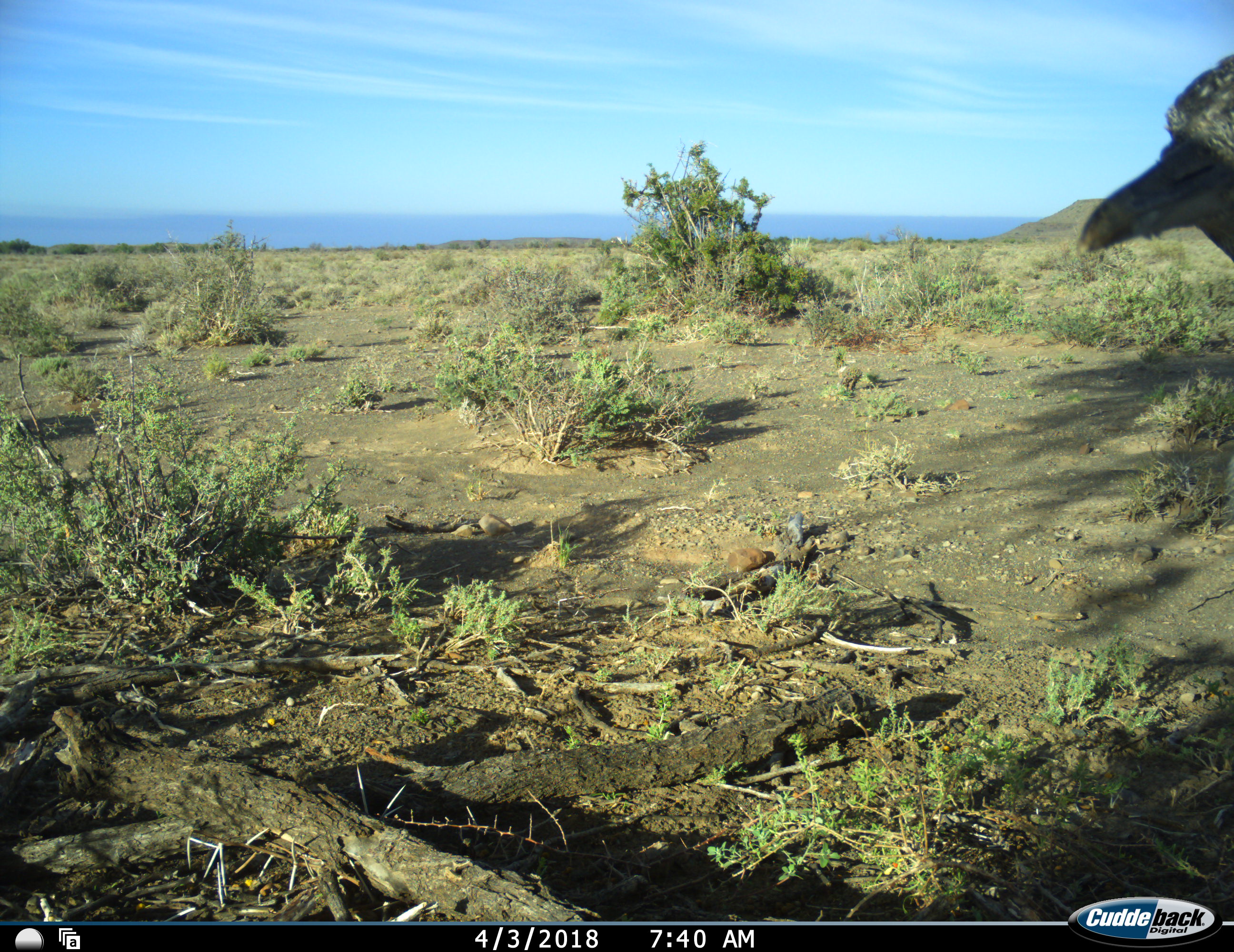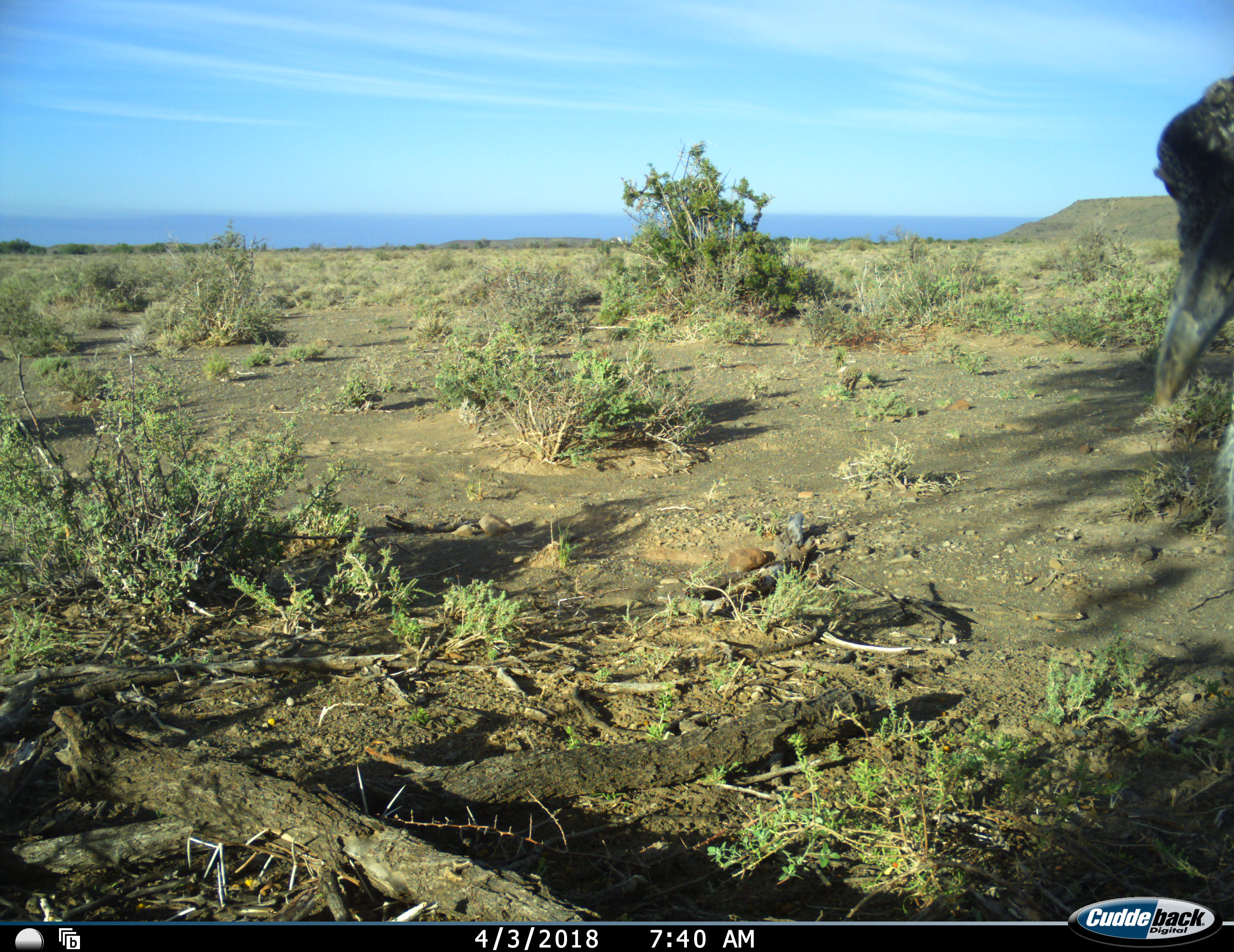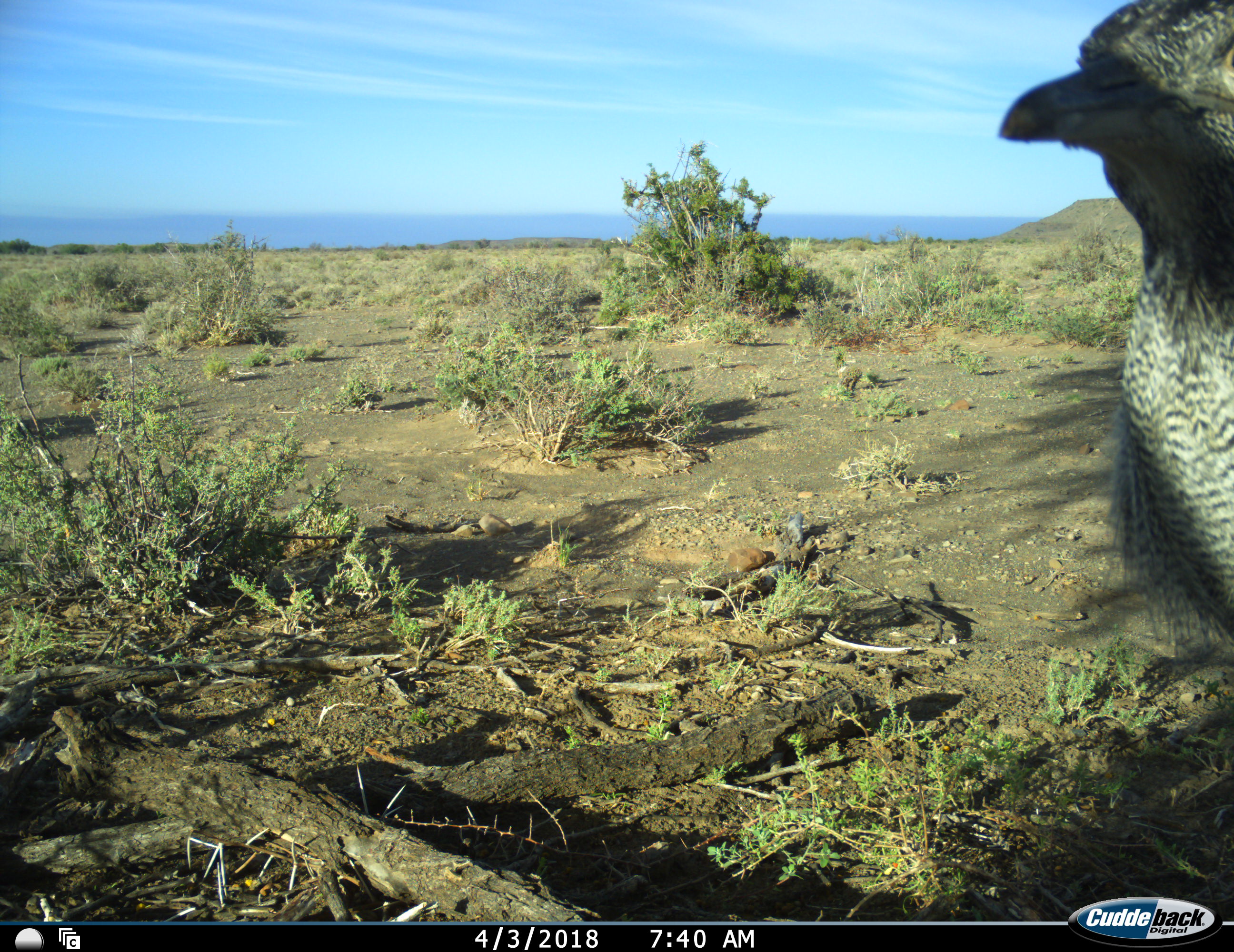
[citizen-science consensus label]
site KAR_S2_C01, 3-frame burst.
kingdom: Animalia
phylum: Chordata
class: Aves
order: Otidiformes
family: Otididae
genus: Ardeotis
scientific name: Ardeotis kori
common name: kori bustard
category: bustardkori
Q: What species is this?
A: Bustardkori (kori bustard) (Ardeotis kori).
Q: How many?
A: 1.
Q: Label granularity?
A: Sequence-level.